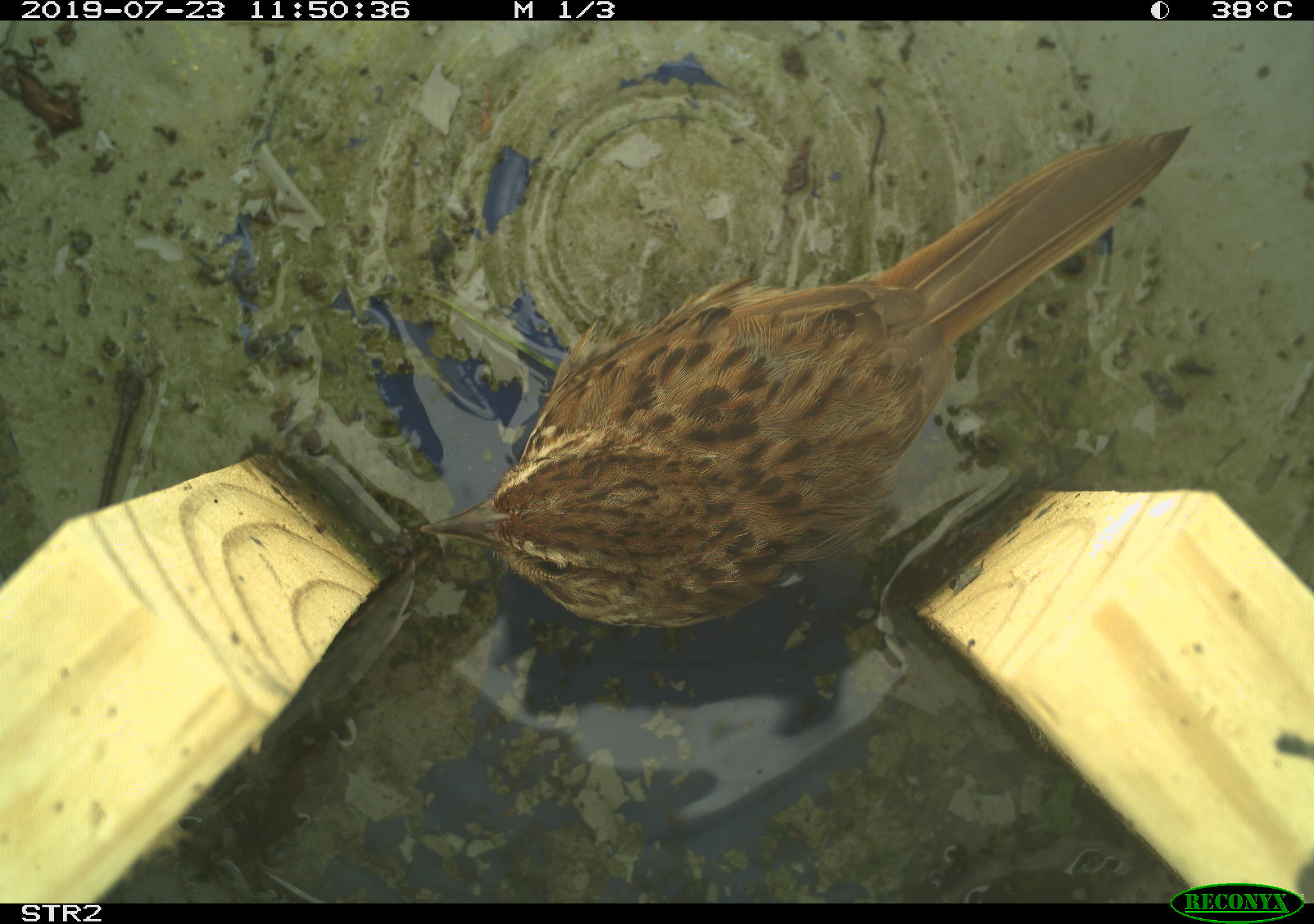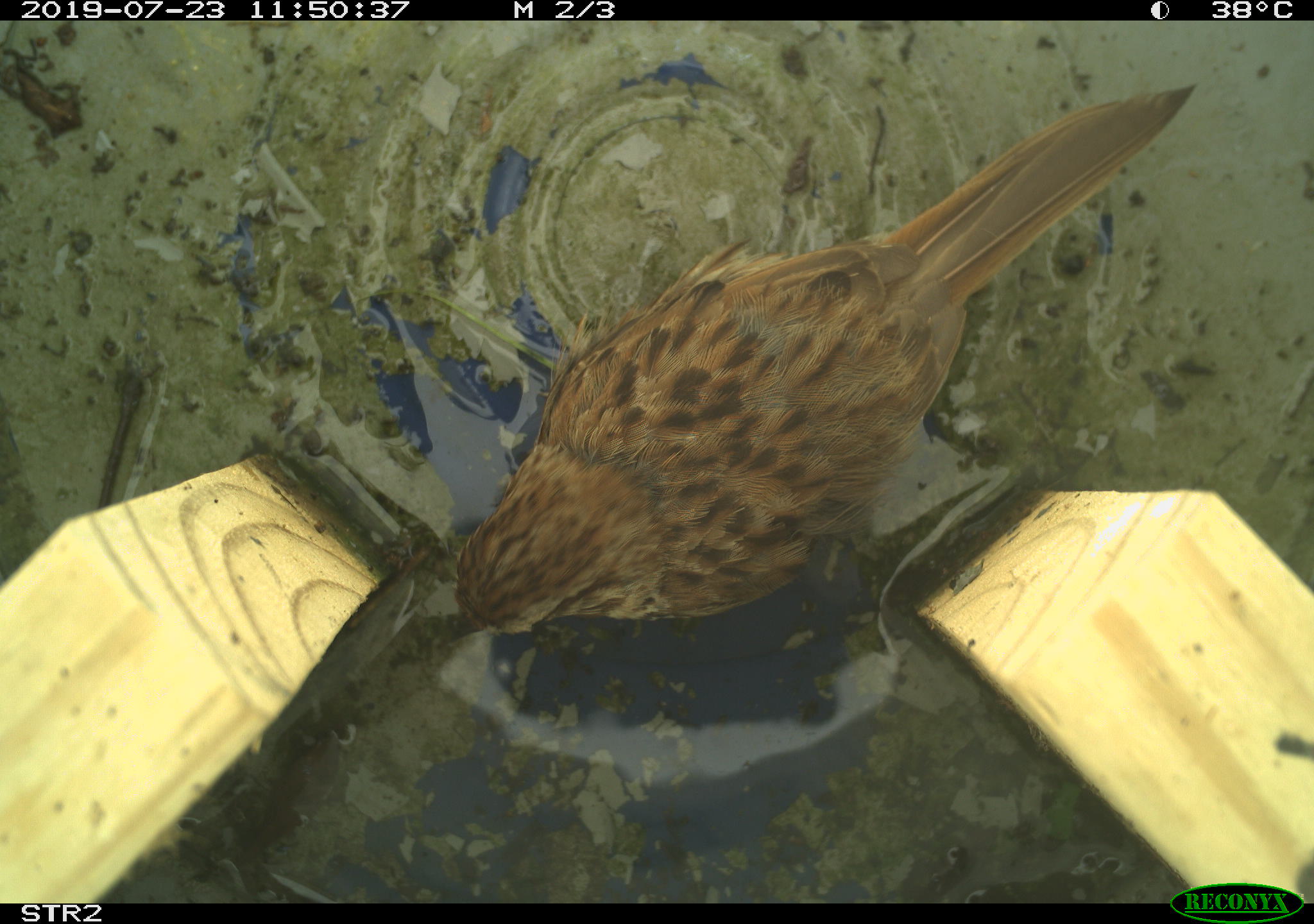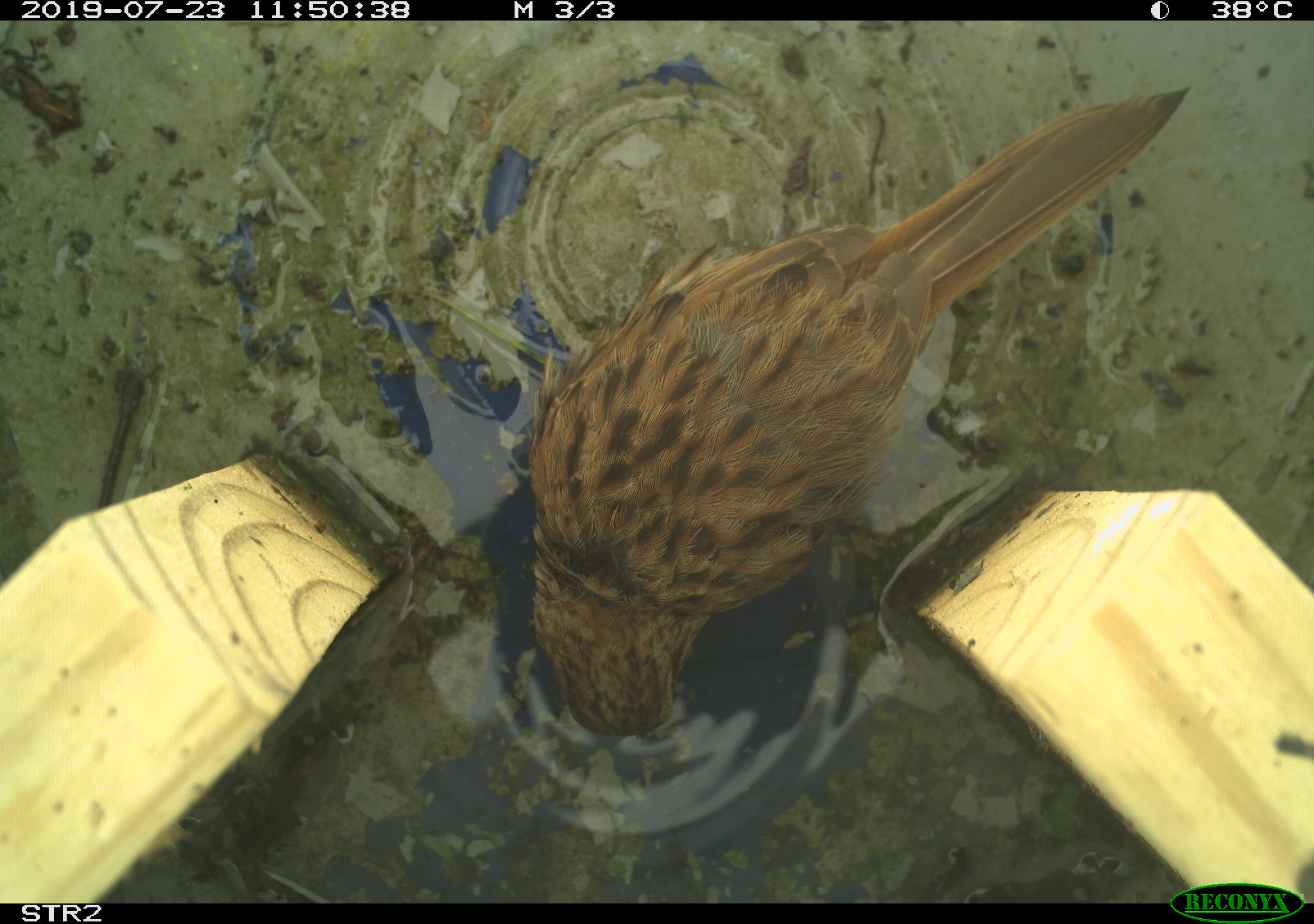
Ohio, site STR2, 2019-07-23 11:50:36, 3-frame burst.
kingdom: Animalia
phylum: Chordata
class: Aves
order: Passeriformes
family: Passerellidae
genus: Melospiza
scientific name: Melospiza melodia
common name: song sparrow